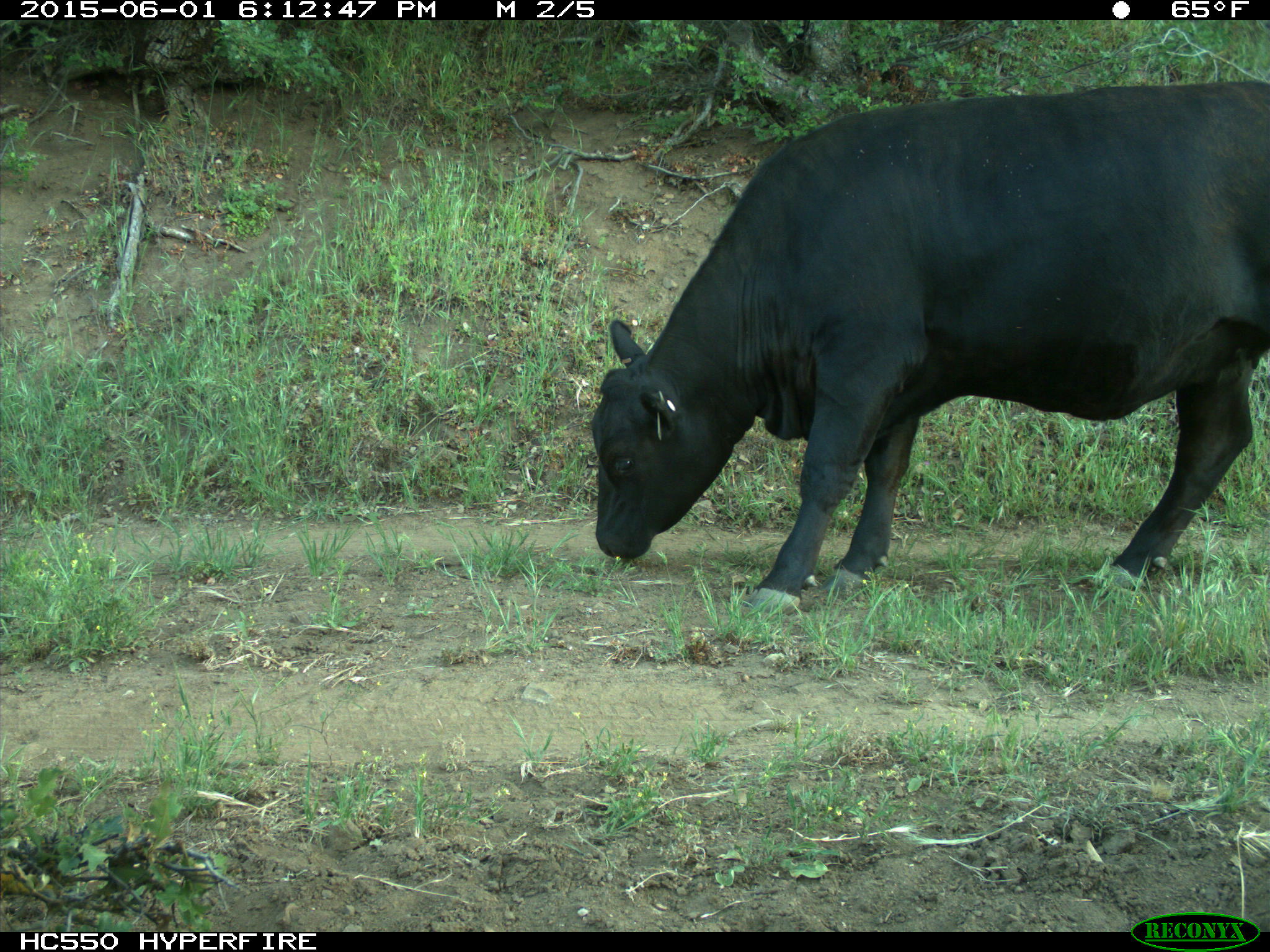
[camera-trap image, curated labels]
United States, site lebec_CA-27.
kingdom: Animalia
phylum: Chordata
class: Mammalia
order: Artiodactyla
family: Bovidae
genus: Bos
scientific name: Bos taurus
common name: domestic cow